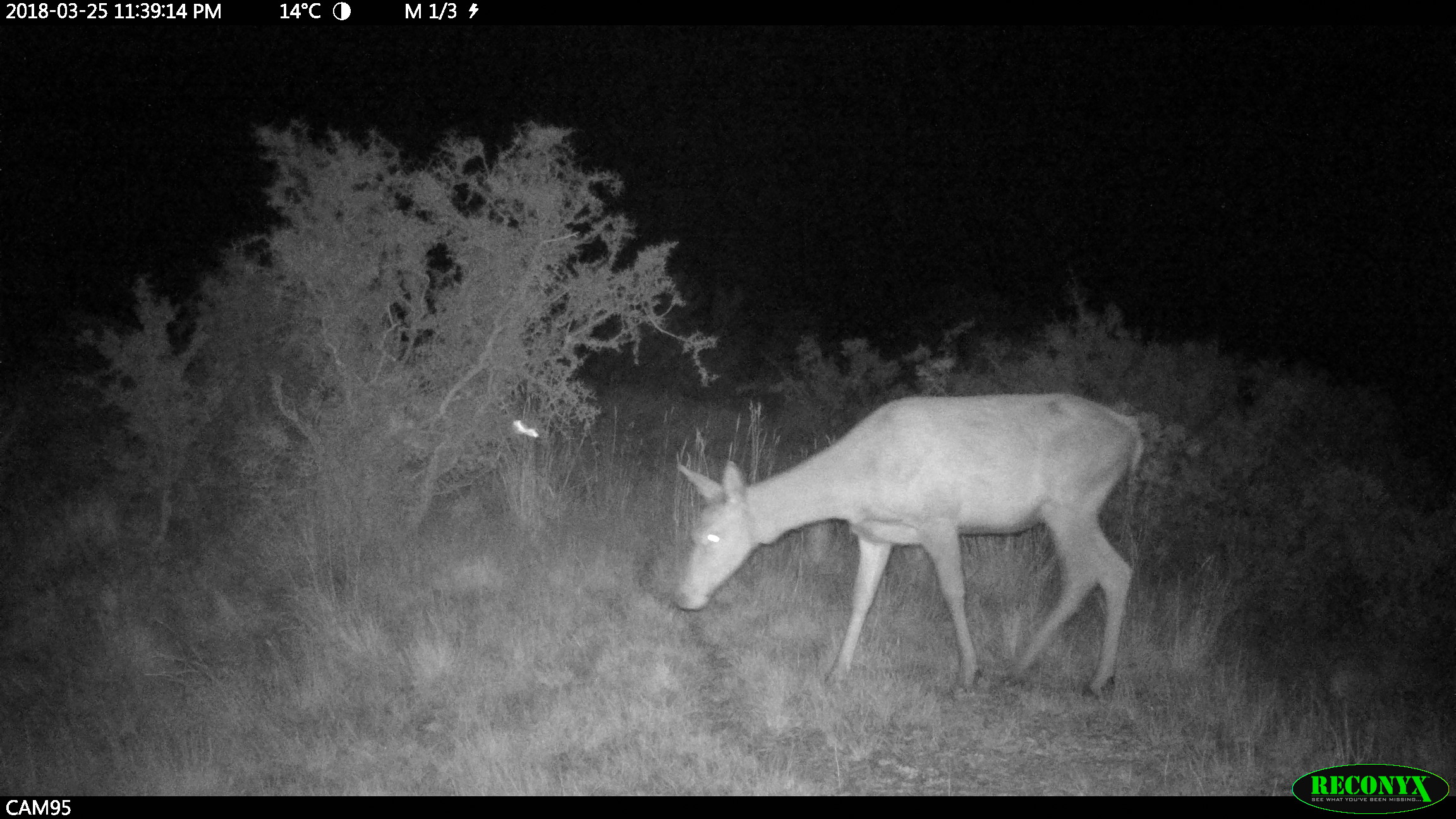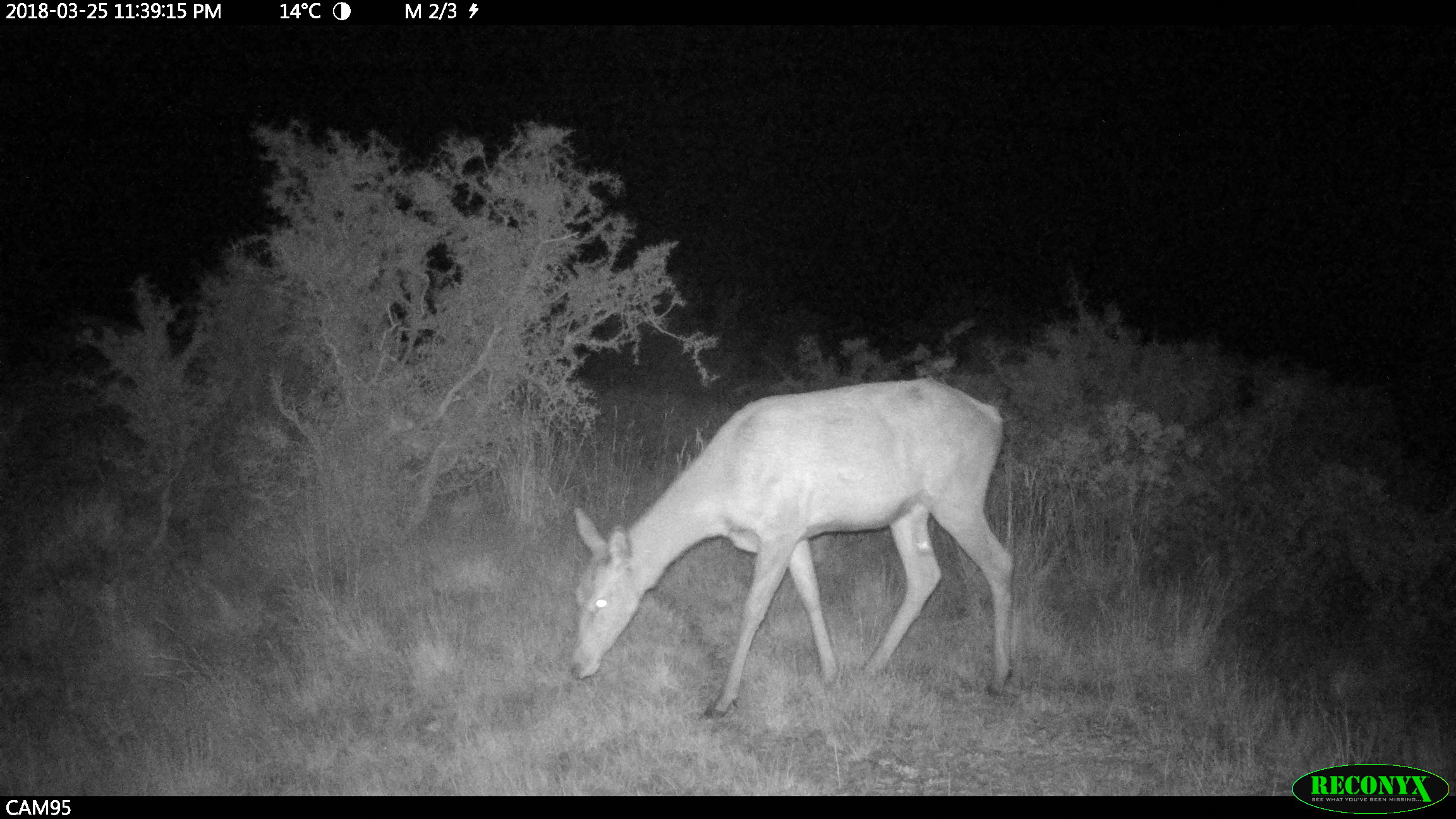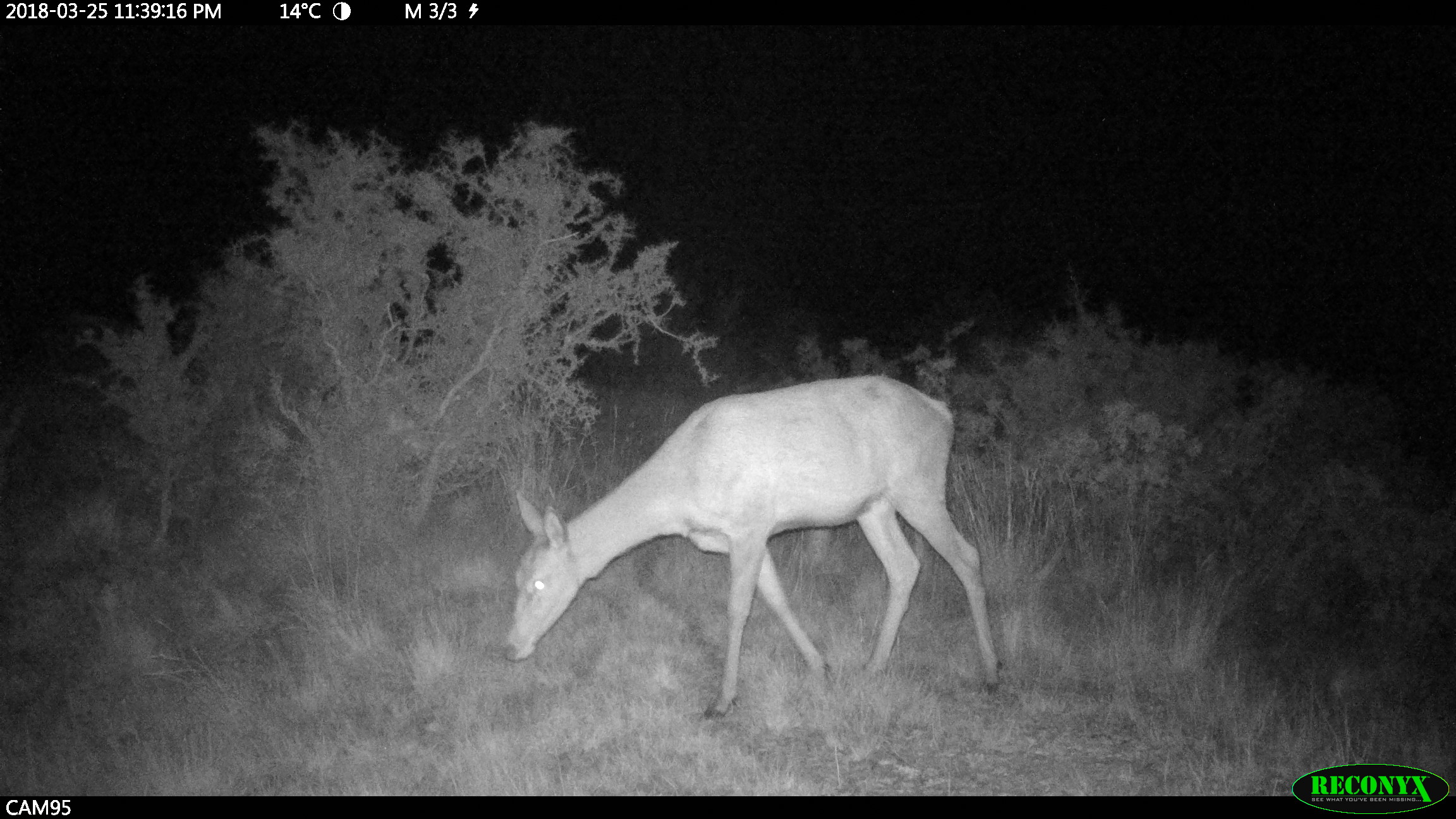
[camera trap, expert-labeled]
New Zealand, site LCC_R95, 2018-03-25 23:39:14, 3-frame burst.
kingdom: Animalia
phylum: Chordata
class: Mammalia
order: Artiodactyla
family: Cervidae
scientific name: Cervidae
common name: deer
Deer (Cervidae).